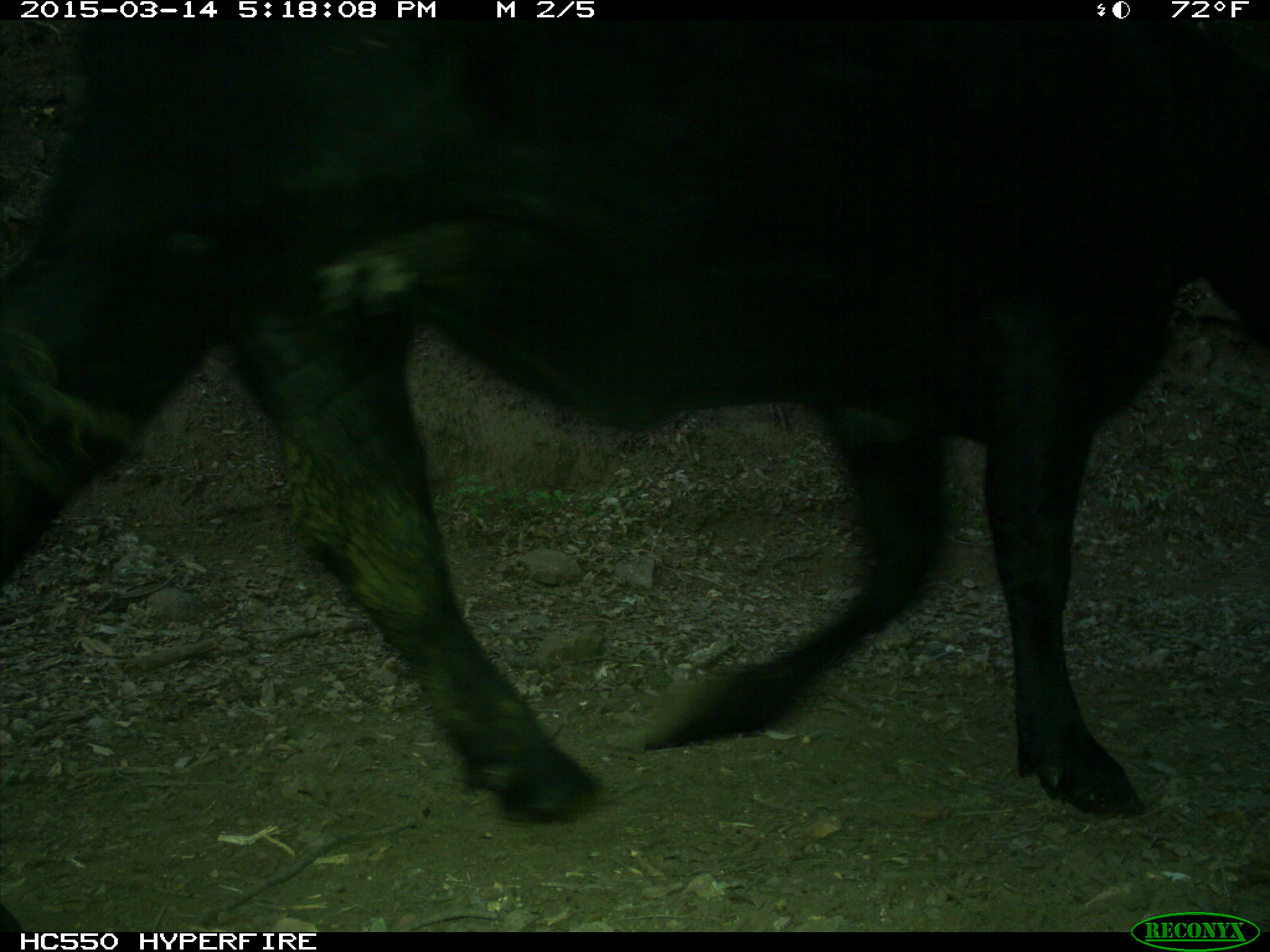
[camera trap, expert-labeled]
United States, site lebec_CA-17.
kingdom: Animalia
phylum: Chordata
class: Mammalia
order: Artiodactyla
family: Bovidae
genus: Bos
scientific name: Bos taurus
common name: domestic cow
Bos taurus (domestic cow).